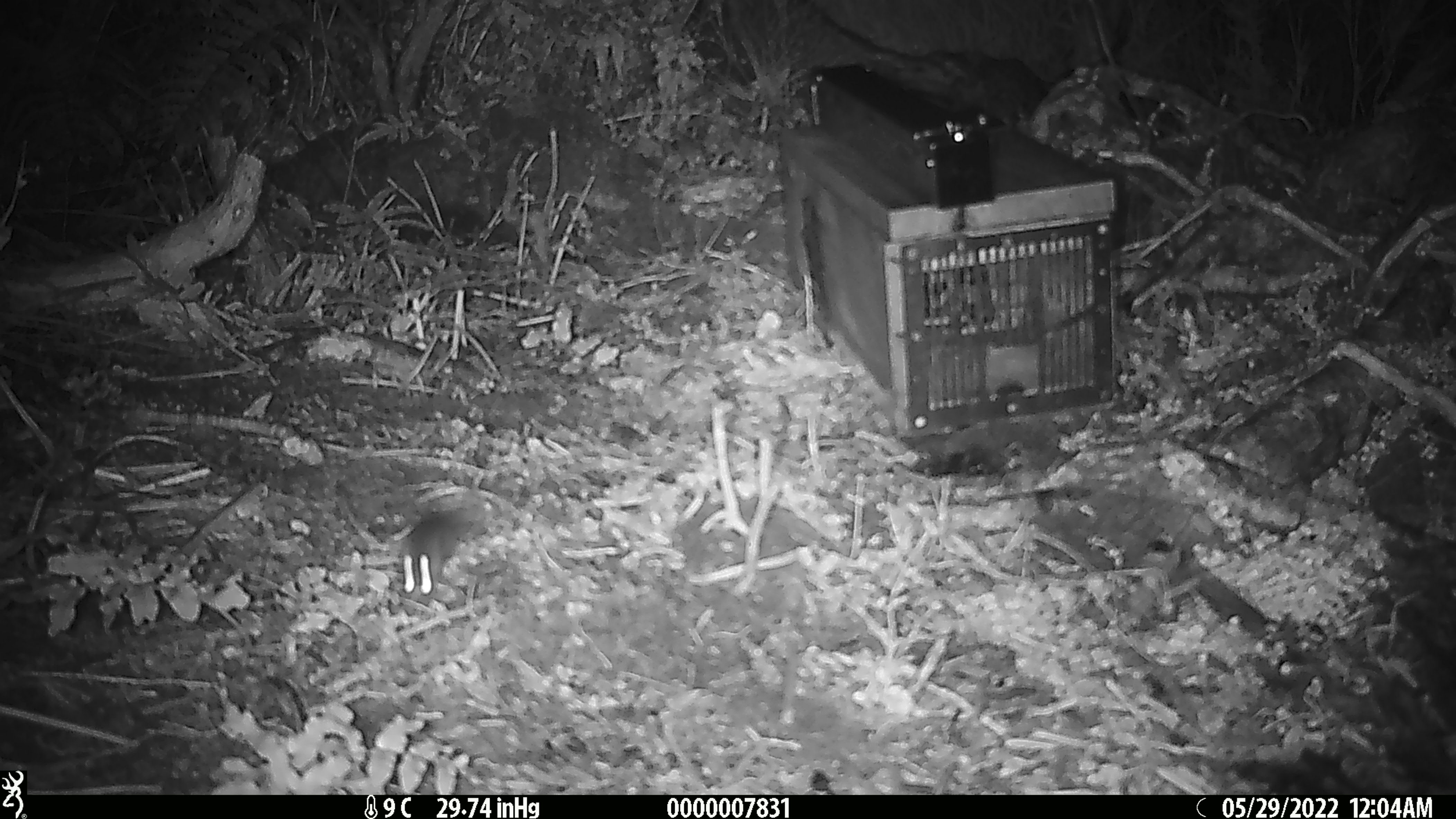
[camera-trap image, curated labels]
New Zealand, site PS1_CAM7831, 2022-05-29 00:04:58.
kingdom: Animalia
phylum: Chordata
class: Mammalia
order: Rodentia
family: Muridae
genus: Mus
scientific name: Mus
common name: mouse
Mouse (Mus).